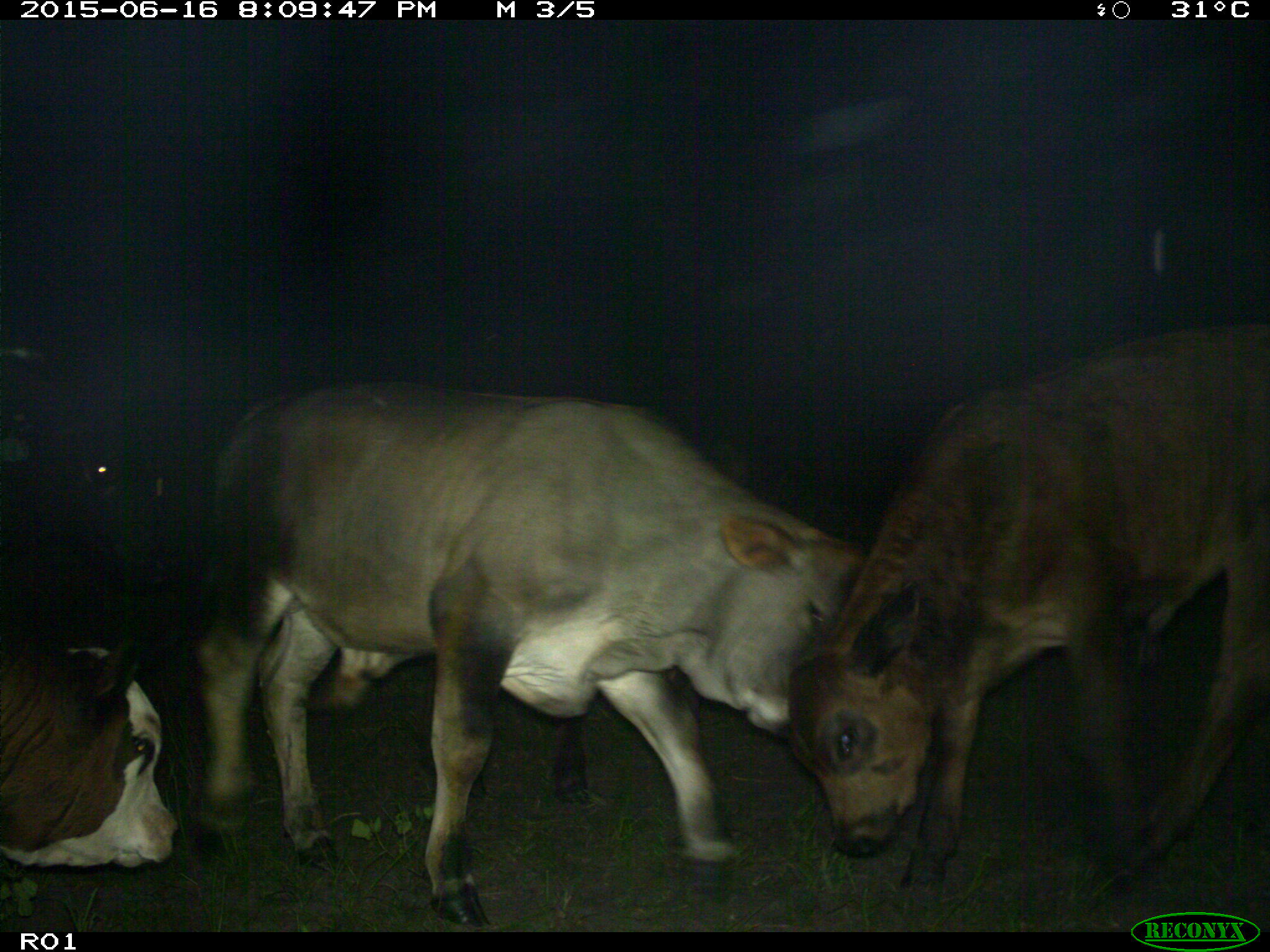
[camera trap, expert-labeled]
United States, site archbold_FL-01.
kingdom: Animalia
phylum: Chordata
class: Mammalia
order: Artiodactyla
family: Bovidae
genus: Bos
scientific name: Bos taurus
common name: domestic cow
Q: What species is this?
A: Bos taurus (domestic cow).